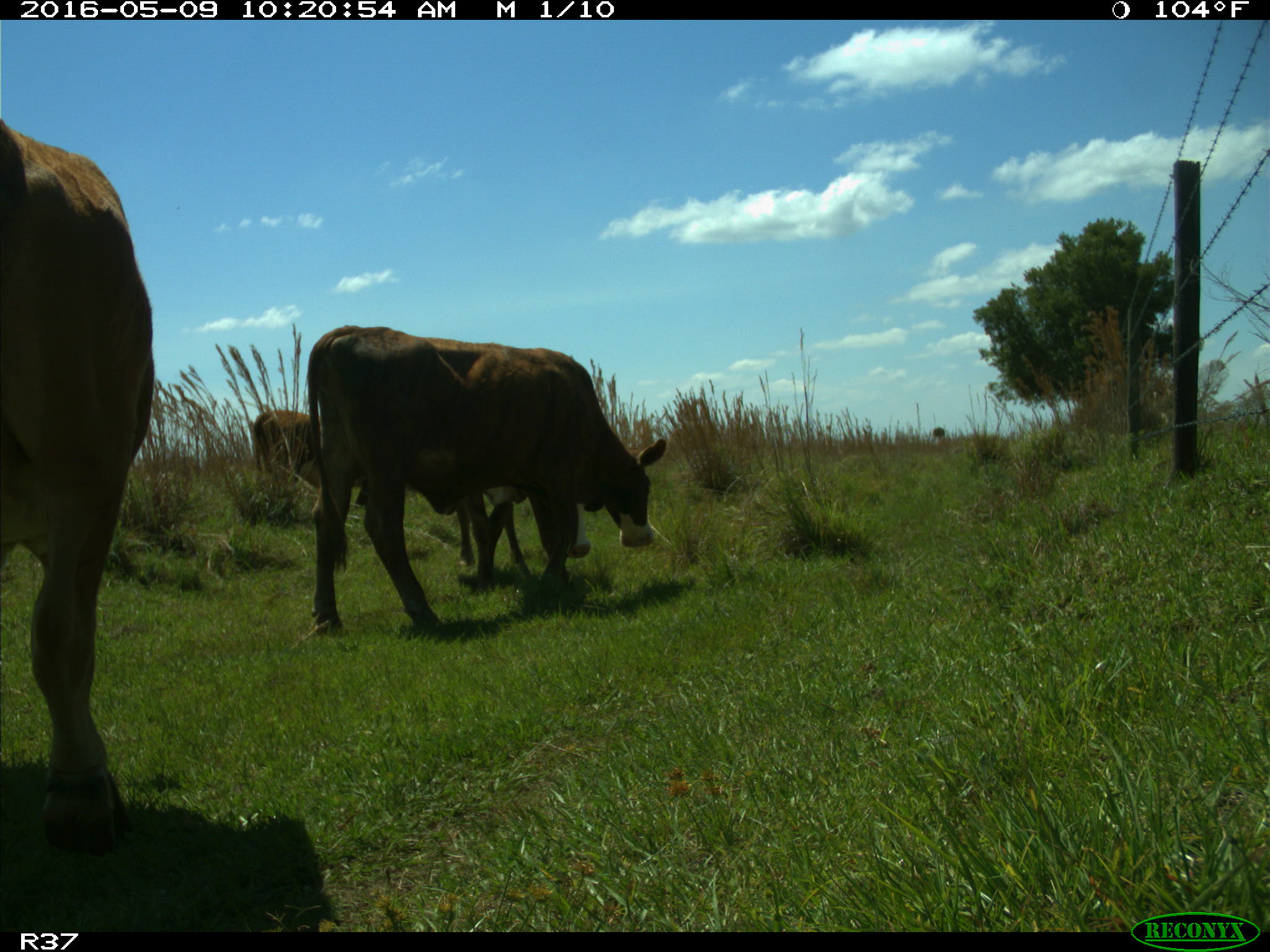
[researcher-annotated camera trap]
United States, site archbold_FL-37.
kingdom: Animalia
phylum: Chordata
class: Mammalia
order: Artiodactyla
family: Bovidae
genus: Bos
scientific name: Bos taurus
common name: domestic cow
Bos taurus (domestic cow).